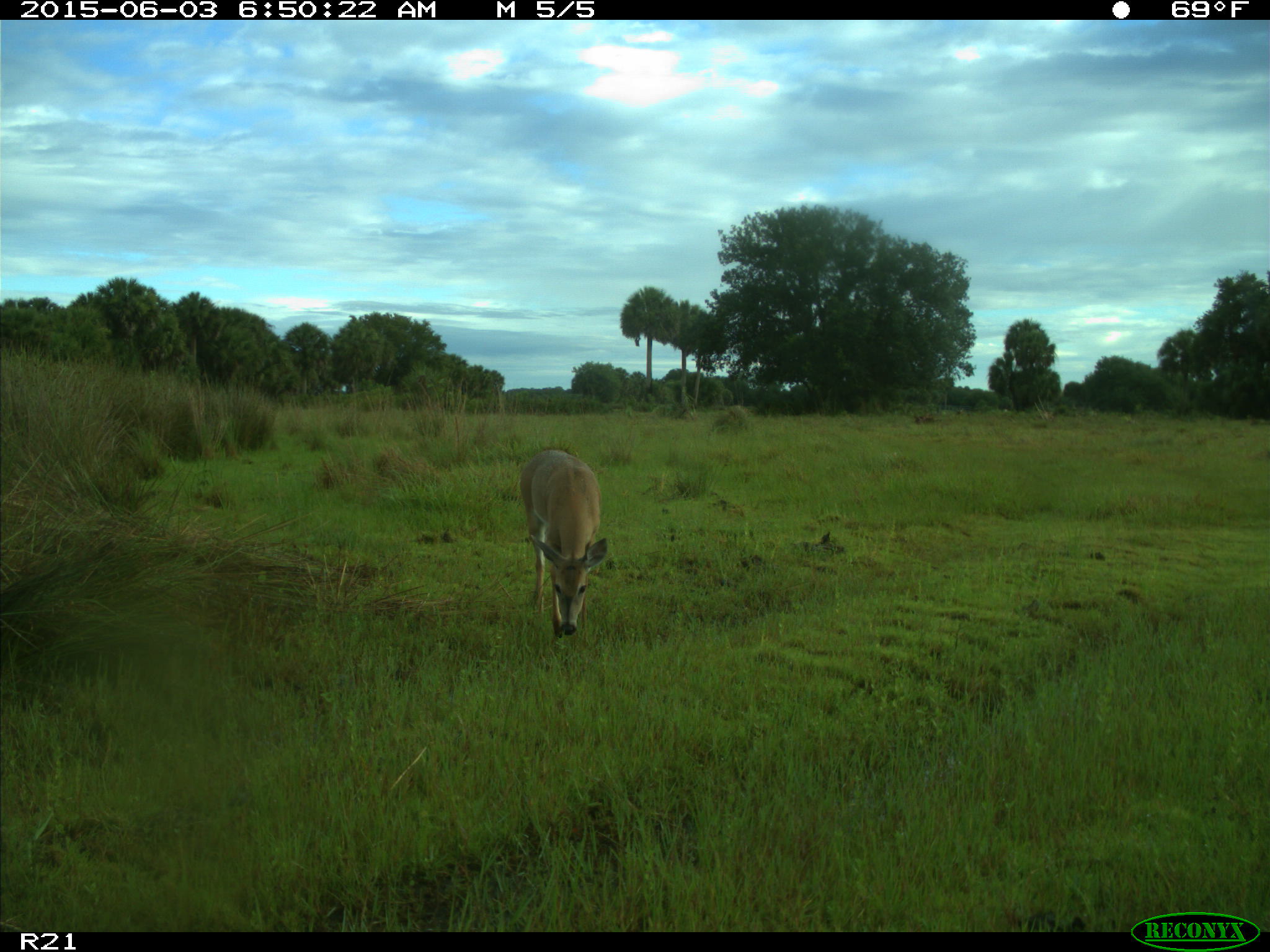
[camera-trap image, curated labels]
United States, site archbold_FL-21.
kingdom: Animalia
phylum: Chordata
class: Mammalia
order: Artiodactyla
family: Cervidae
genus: Odocoileus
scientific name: Odocoileus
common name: deer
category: unidentified deer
Unidentified deer (deer) (Odocoileus).